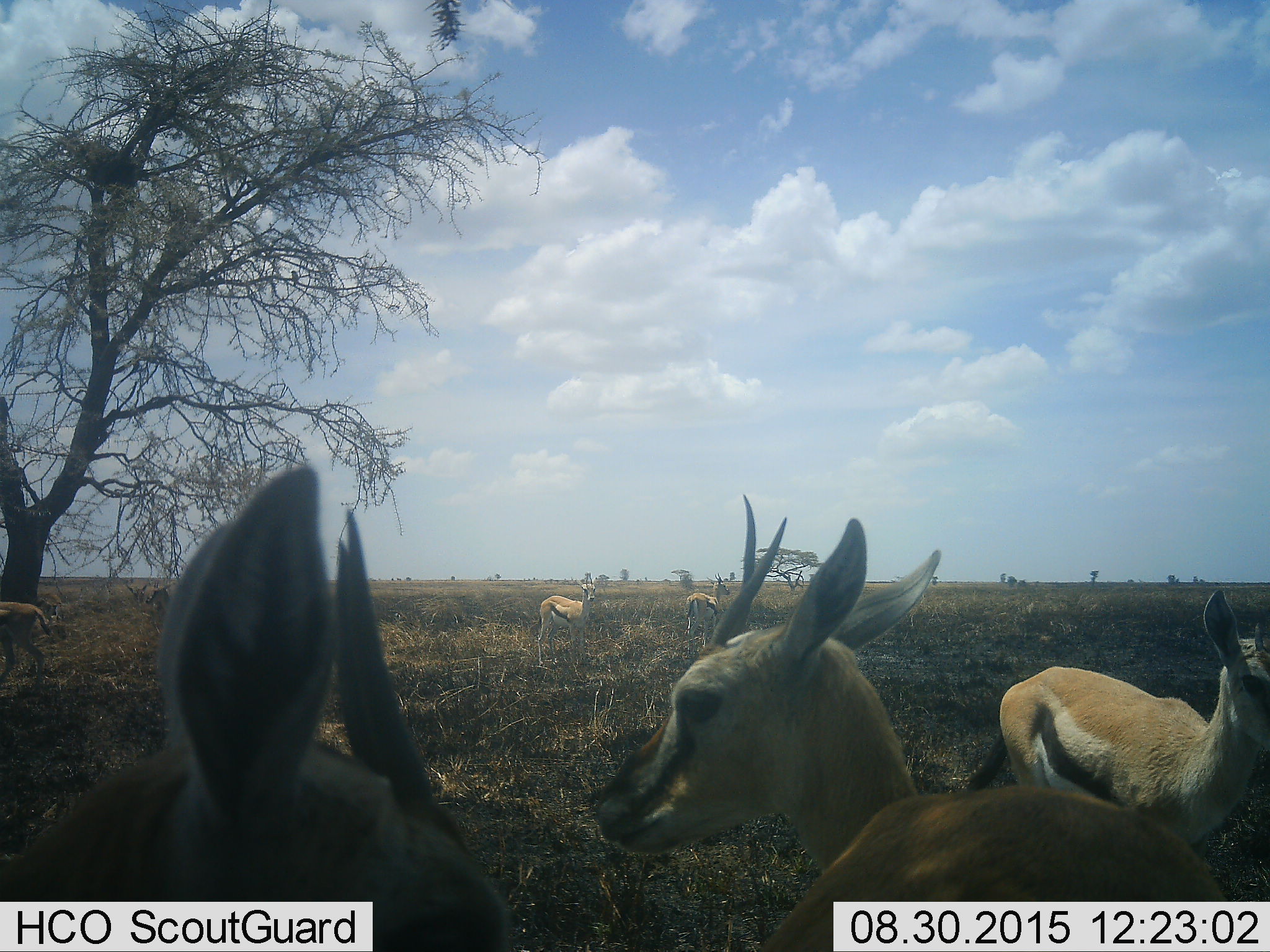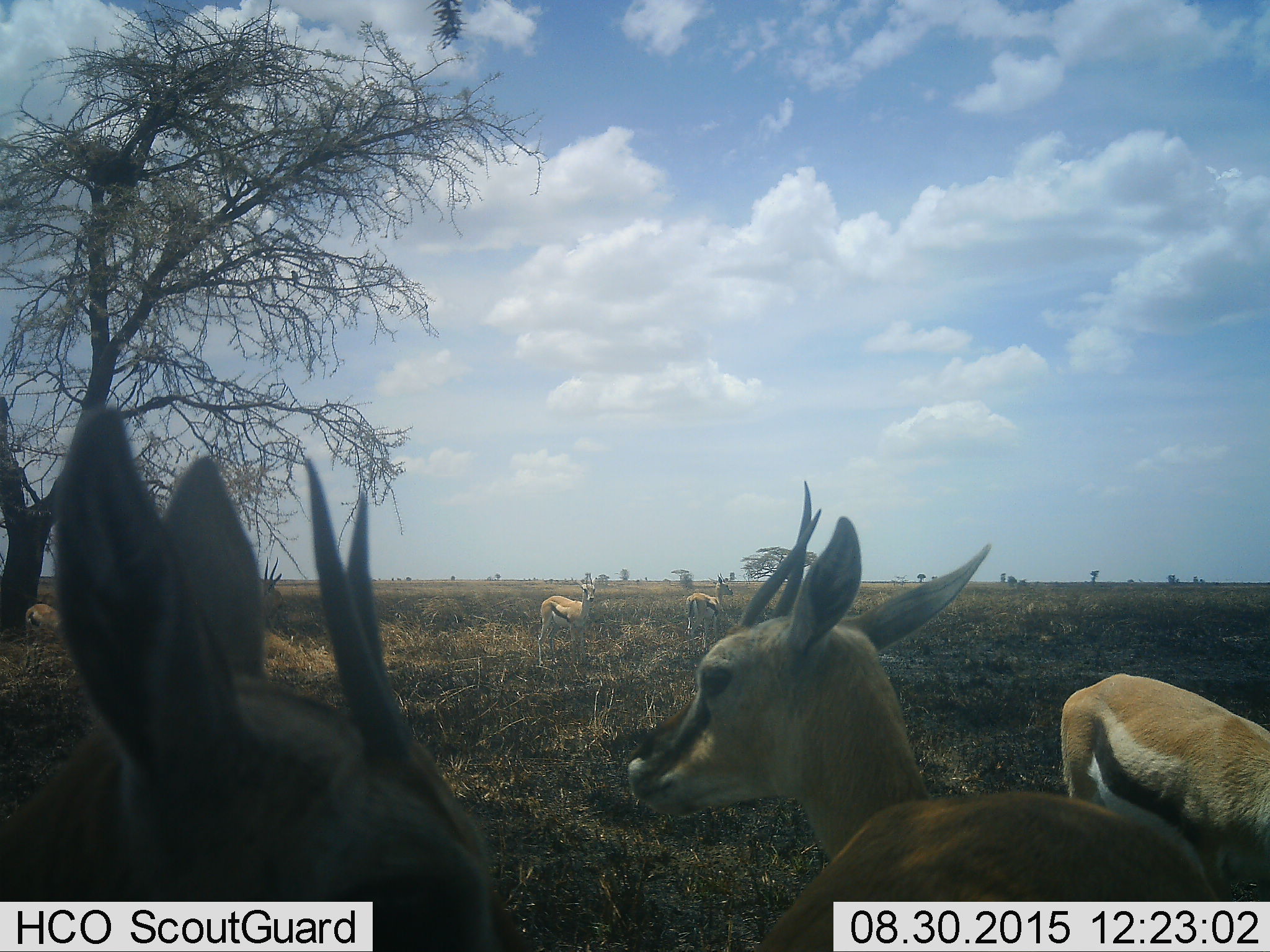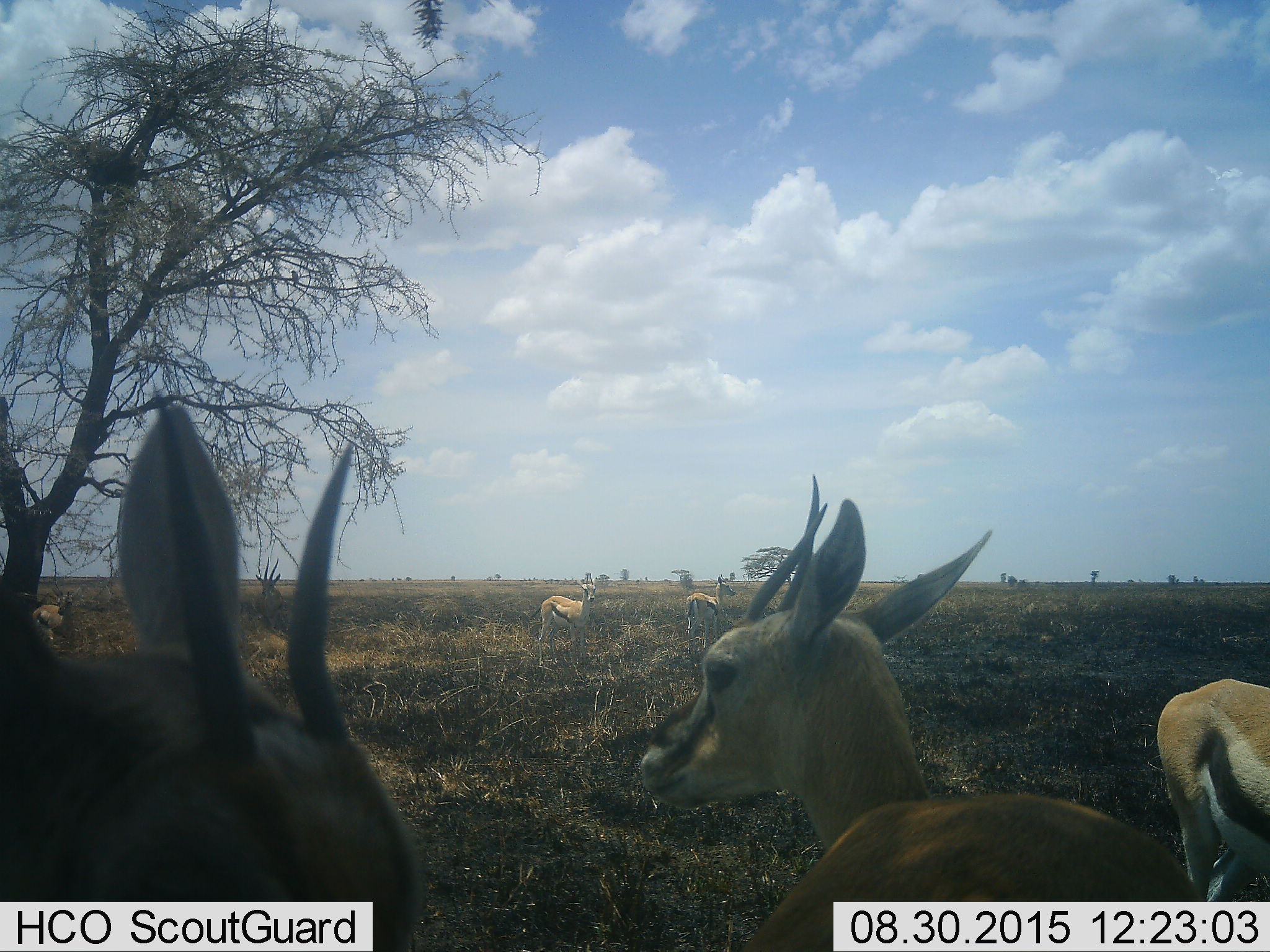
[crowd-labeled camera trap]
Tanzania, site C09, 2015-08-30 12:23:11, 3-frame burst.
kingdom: Animalia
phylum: Chordata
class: Mammalia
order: Artiodactyla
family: Bovidae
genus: Eudorcas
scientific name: Eudorcas thomsonii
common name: thomson's gazelle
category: gazellethomsons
Gazellethomsons (thomson's gazelle) (Eudorcas thomsonii), count 7. Behavior (volunteer vote fractions): standing 92%, resting 8%, moving 42%, interacting 0%. Young present (vote fraction): 8%. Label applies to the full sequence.